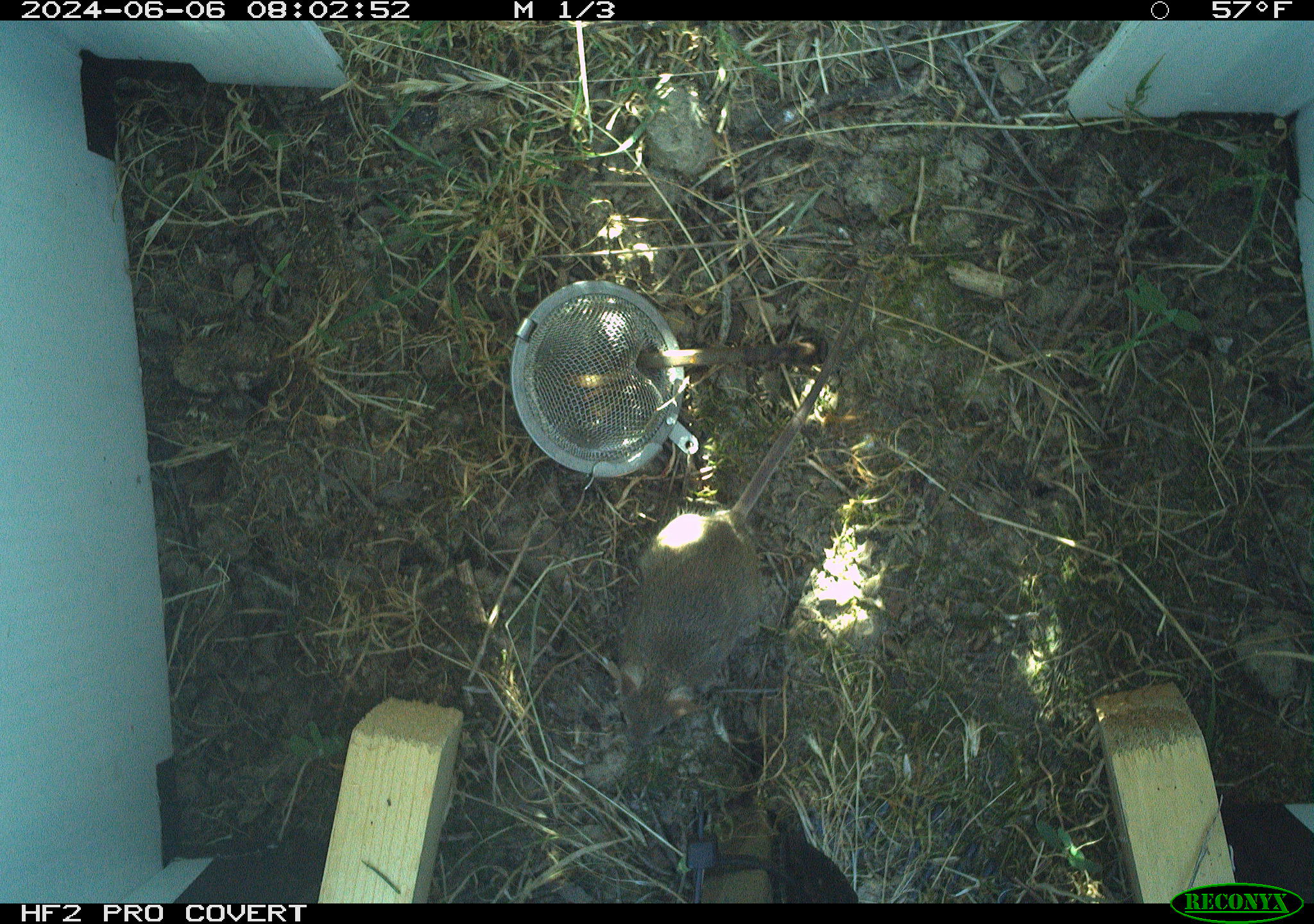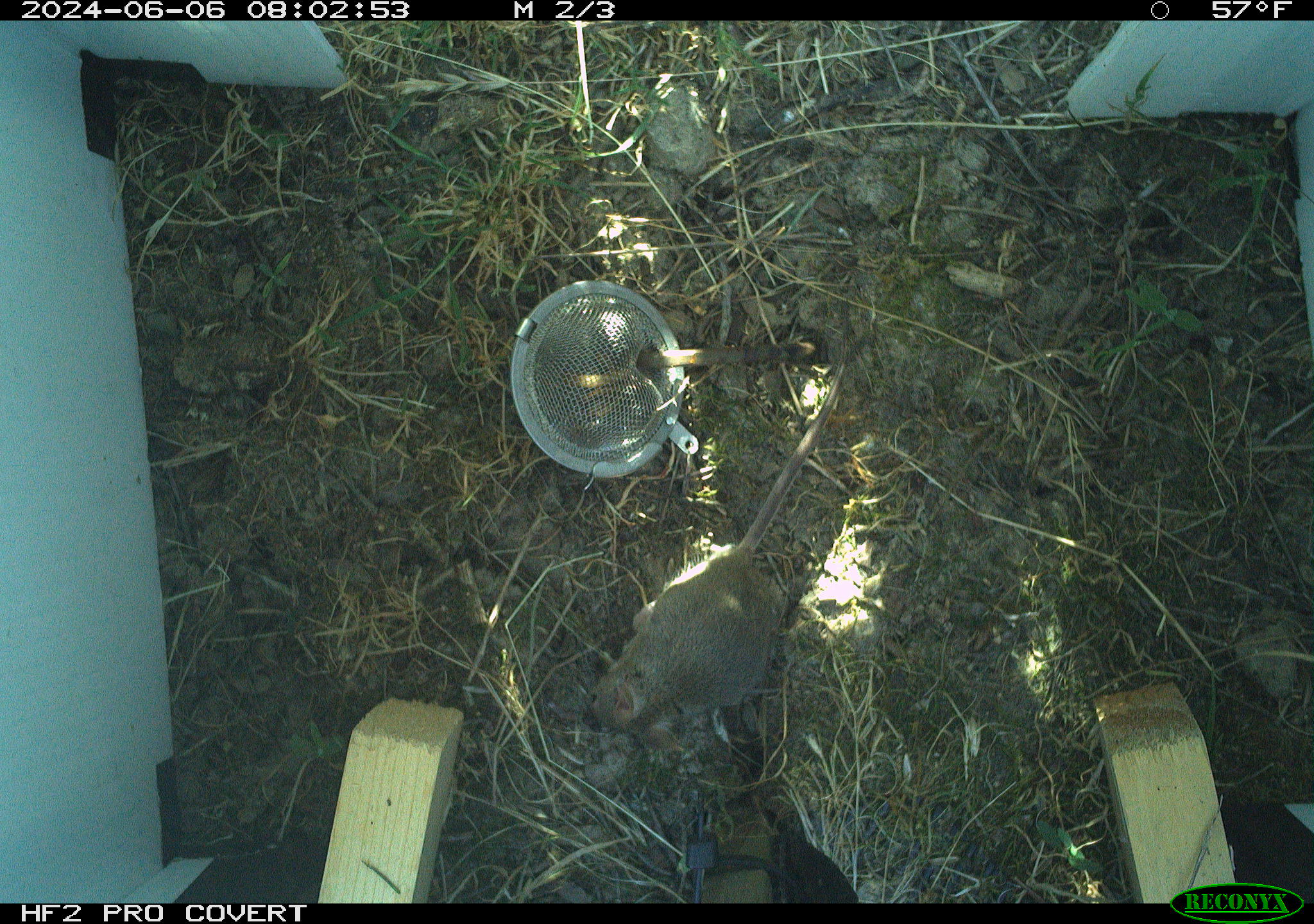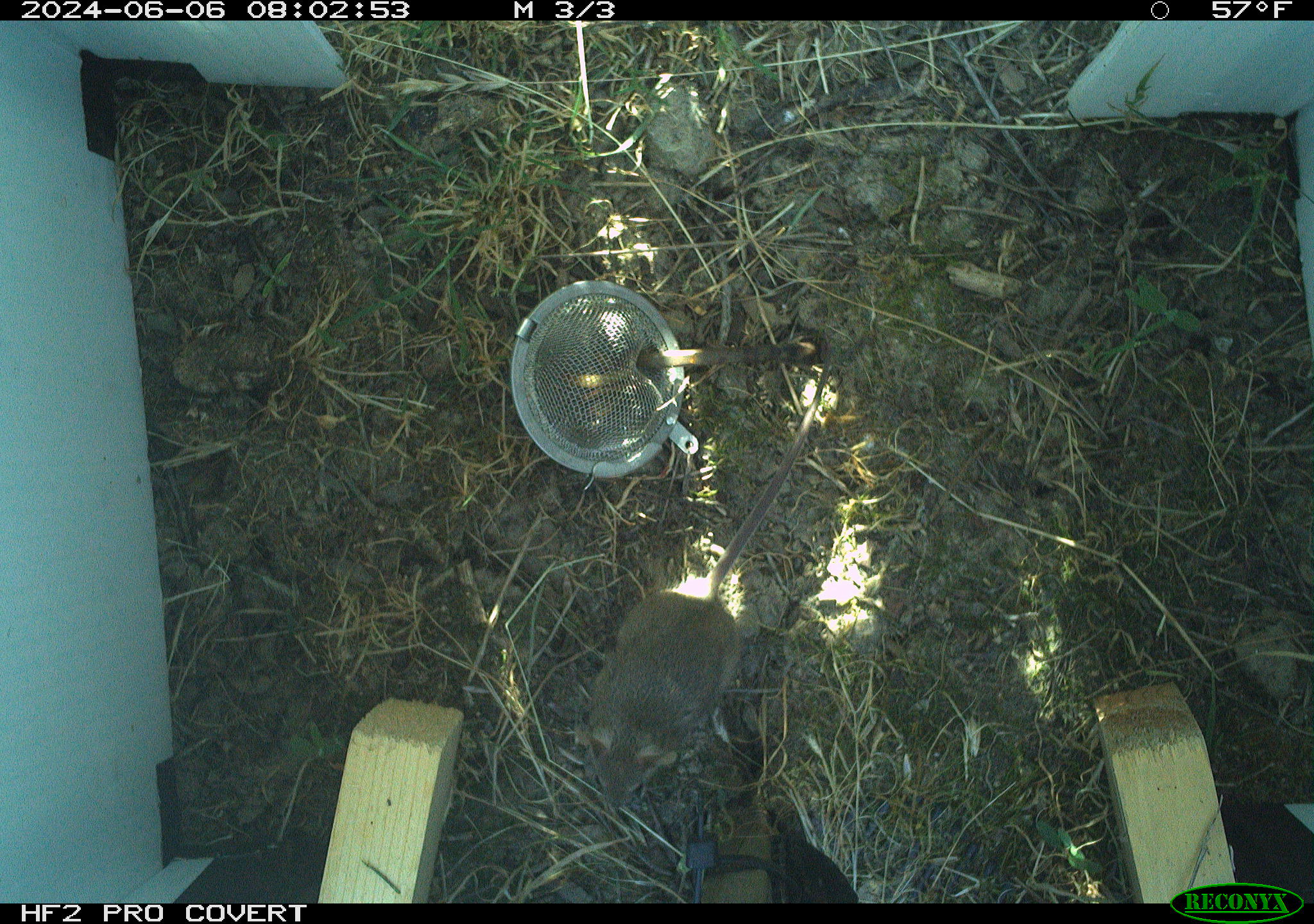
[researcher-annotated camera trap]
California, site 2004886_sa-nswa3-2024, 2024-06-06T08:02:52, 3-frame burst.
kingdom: Animalia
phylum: Chordata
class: Mammalia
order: Rodentia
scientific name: Rodentia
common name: rodent